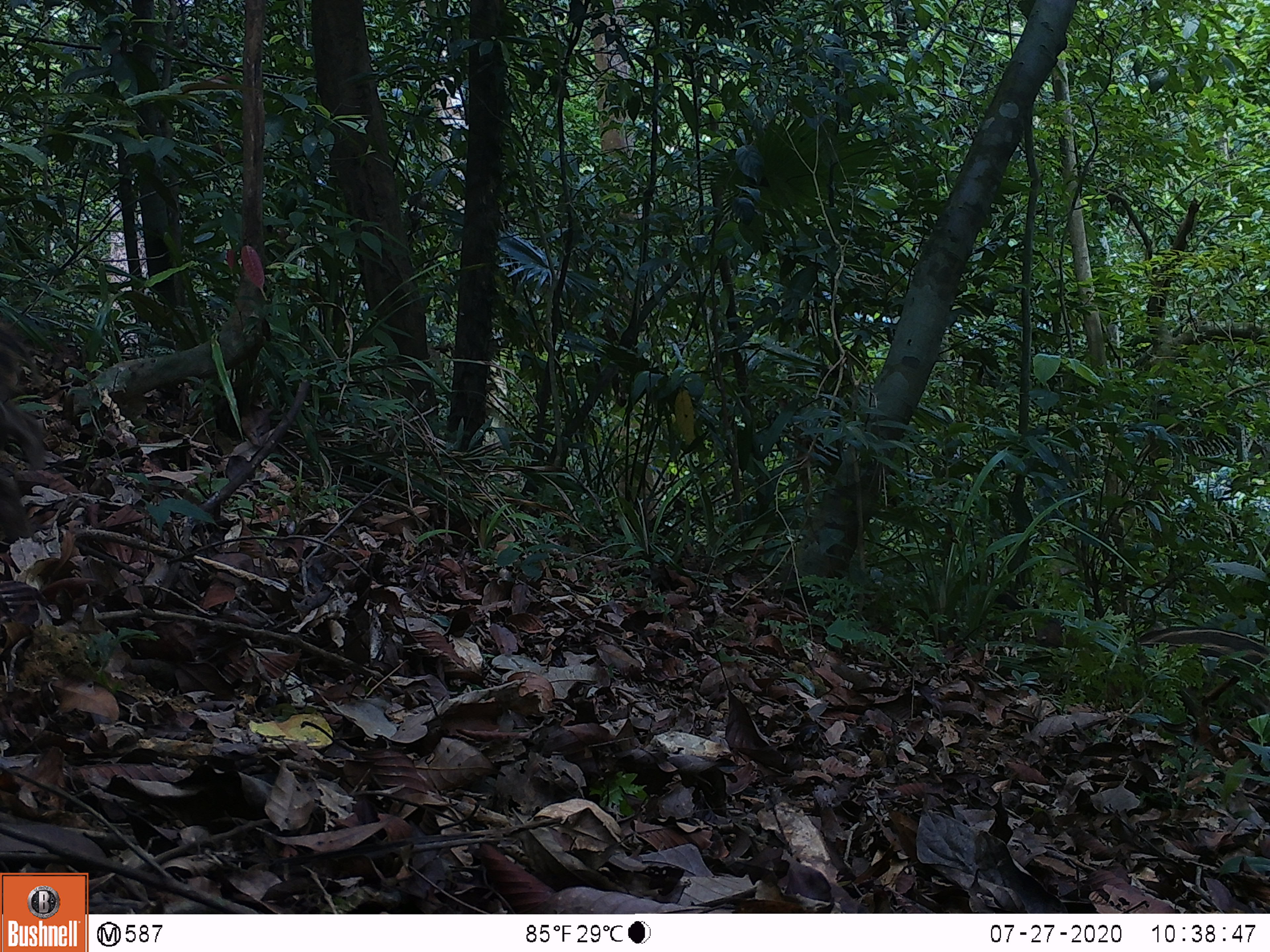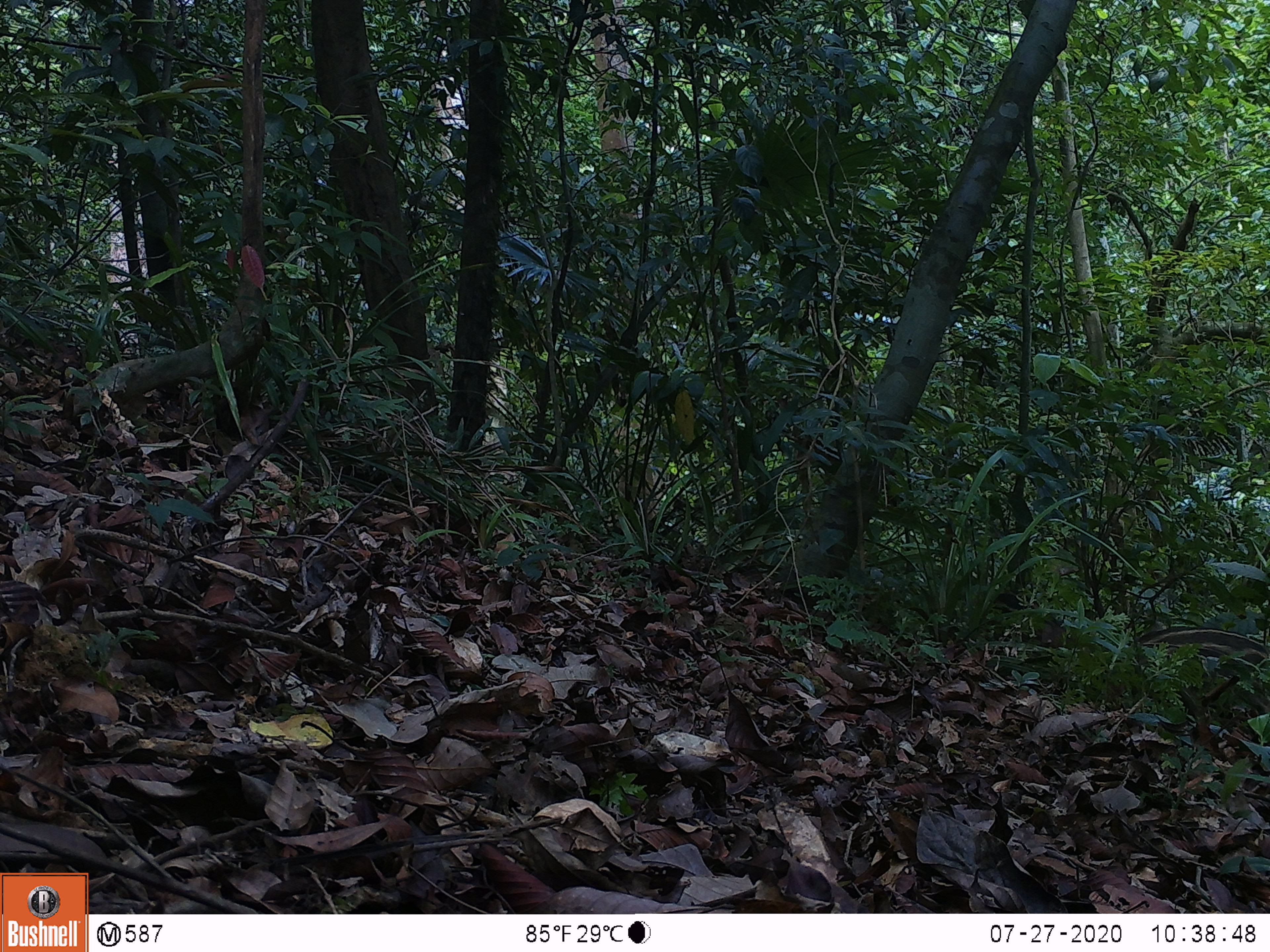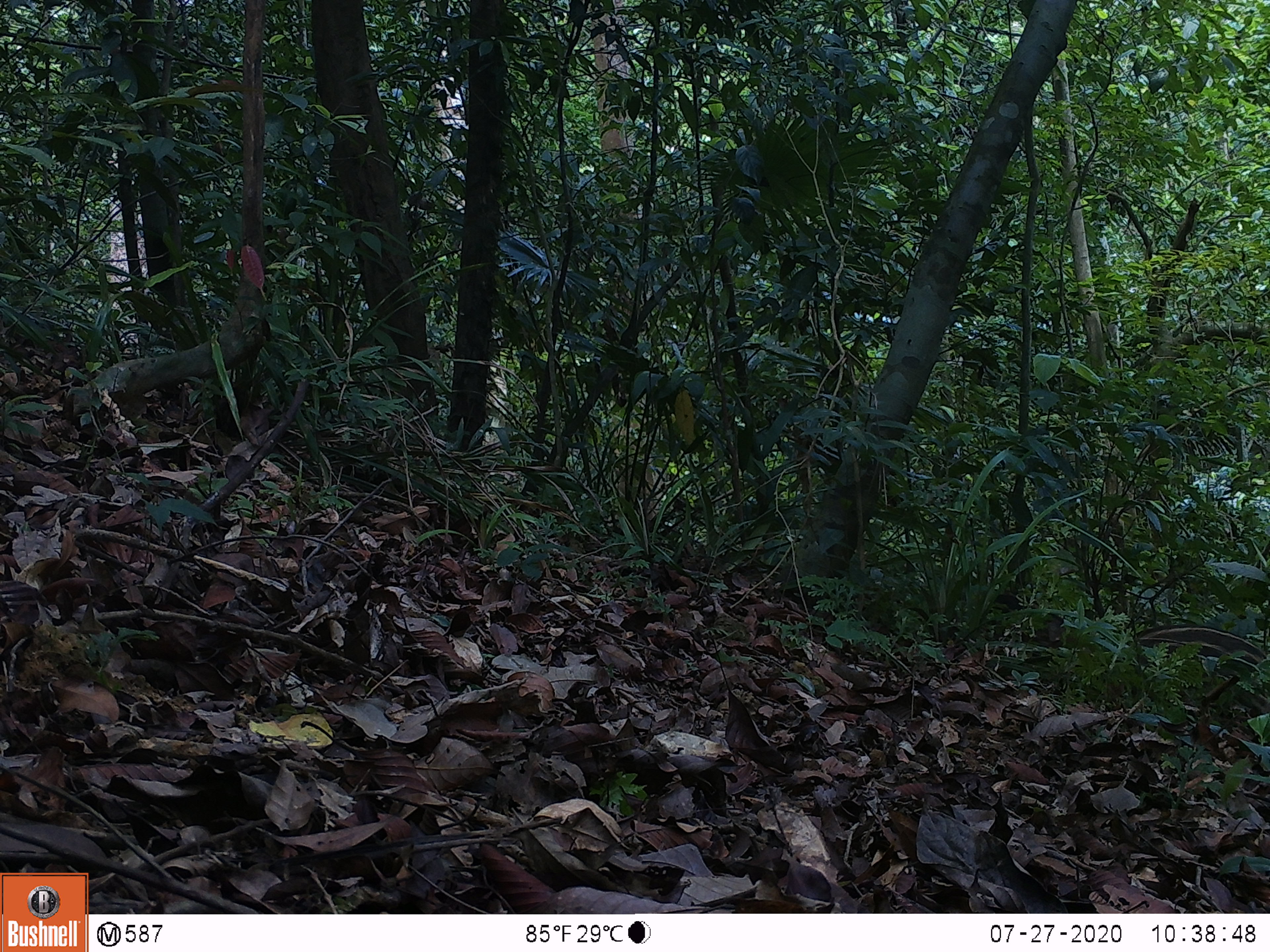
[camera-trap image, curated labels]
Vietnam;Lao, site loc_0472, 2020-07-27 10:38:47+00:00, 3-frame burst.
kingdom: Animalia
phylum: Chordata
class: Mammalia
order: Artiodactyla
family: Suidae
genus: Sus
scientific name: Sus scrofa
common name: eurasian wild pig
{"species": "eurasian wild pig (Sus scrofa)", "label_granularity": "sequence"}